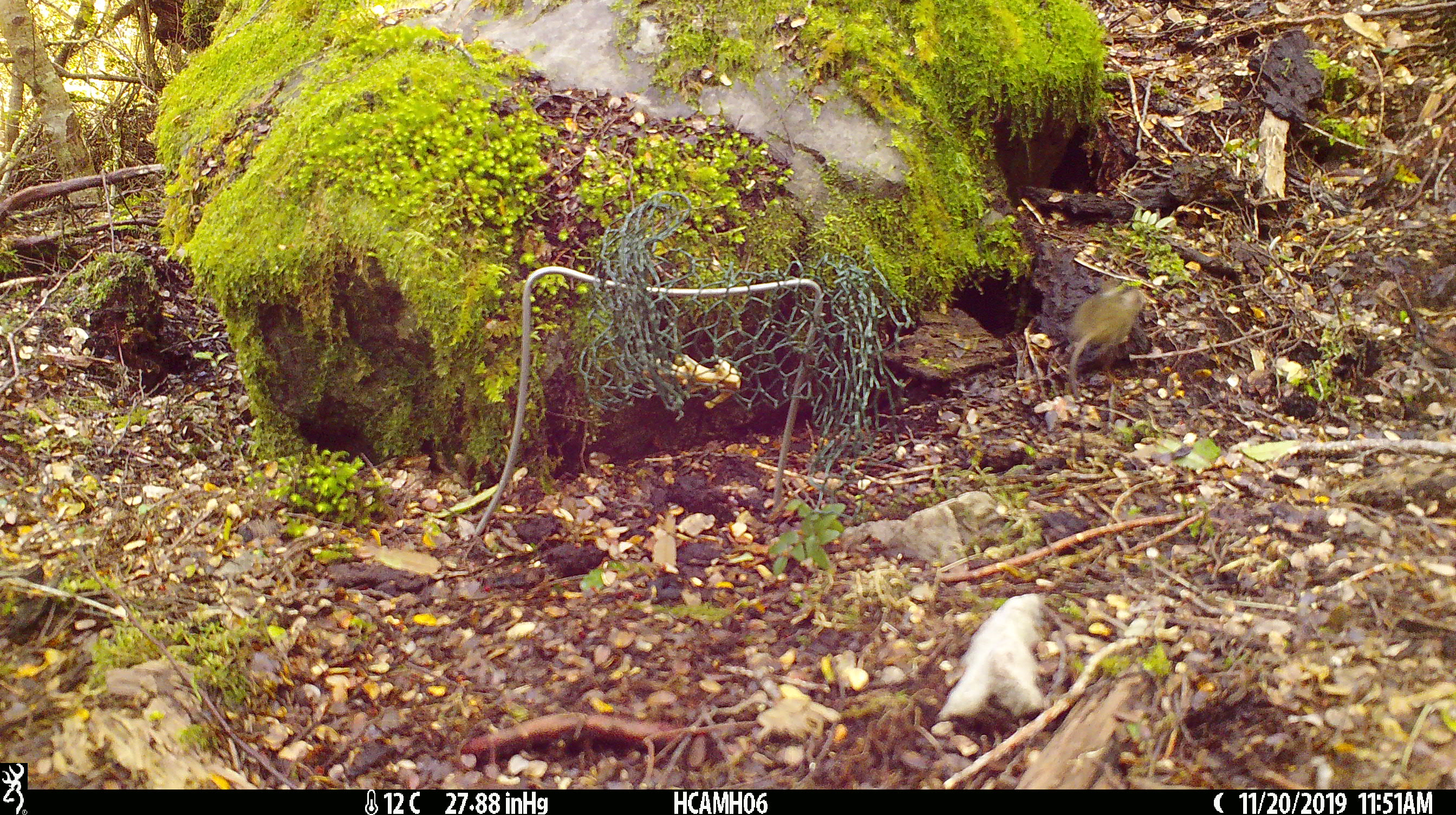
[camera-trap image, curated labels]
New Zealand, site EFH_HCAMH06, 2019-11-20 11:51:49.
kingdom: Animalia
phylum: Chordata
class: Mammalia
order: Rodentia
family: Muridae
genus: Mus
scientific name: Mus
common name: mouse